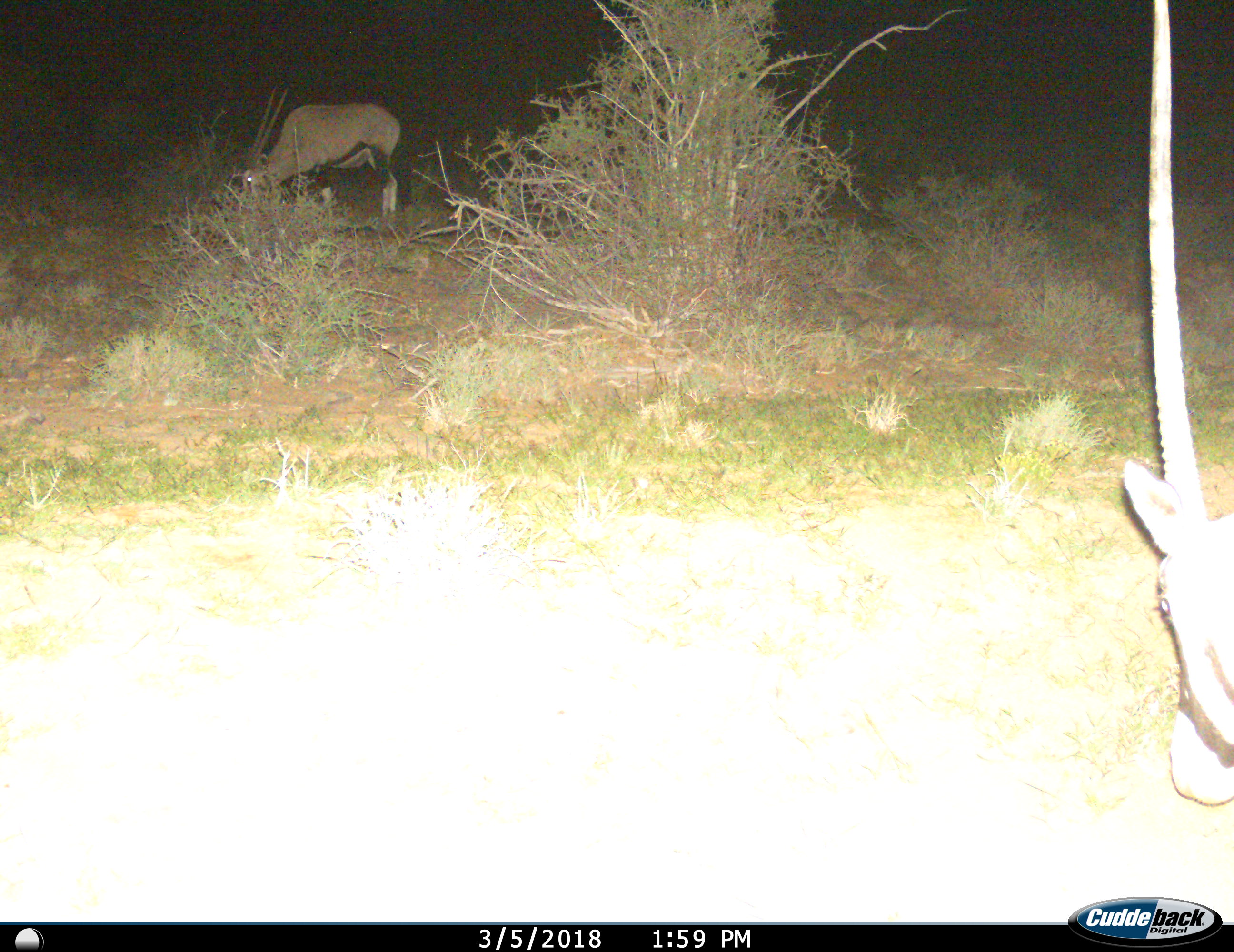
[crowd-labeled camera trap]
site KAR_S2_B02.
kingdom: Animalia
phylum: Chordata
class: Mammalia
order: Artiodactyla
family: Bovidae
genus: Oryx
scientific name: Oryx gazella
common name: gemsbok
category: oryx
Oryx (gemsbok) (Oryx gazella), count 2. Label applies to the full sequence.